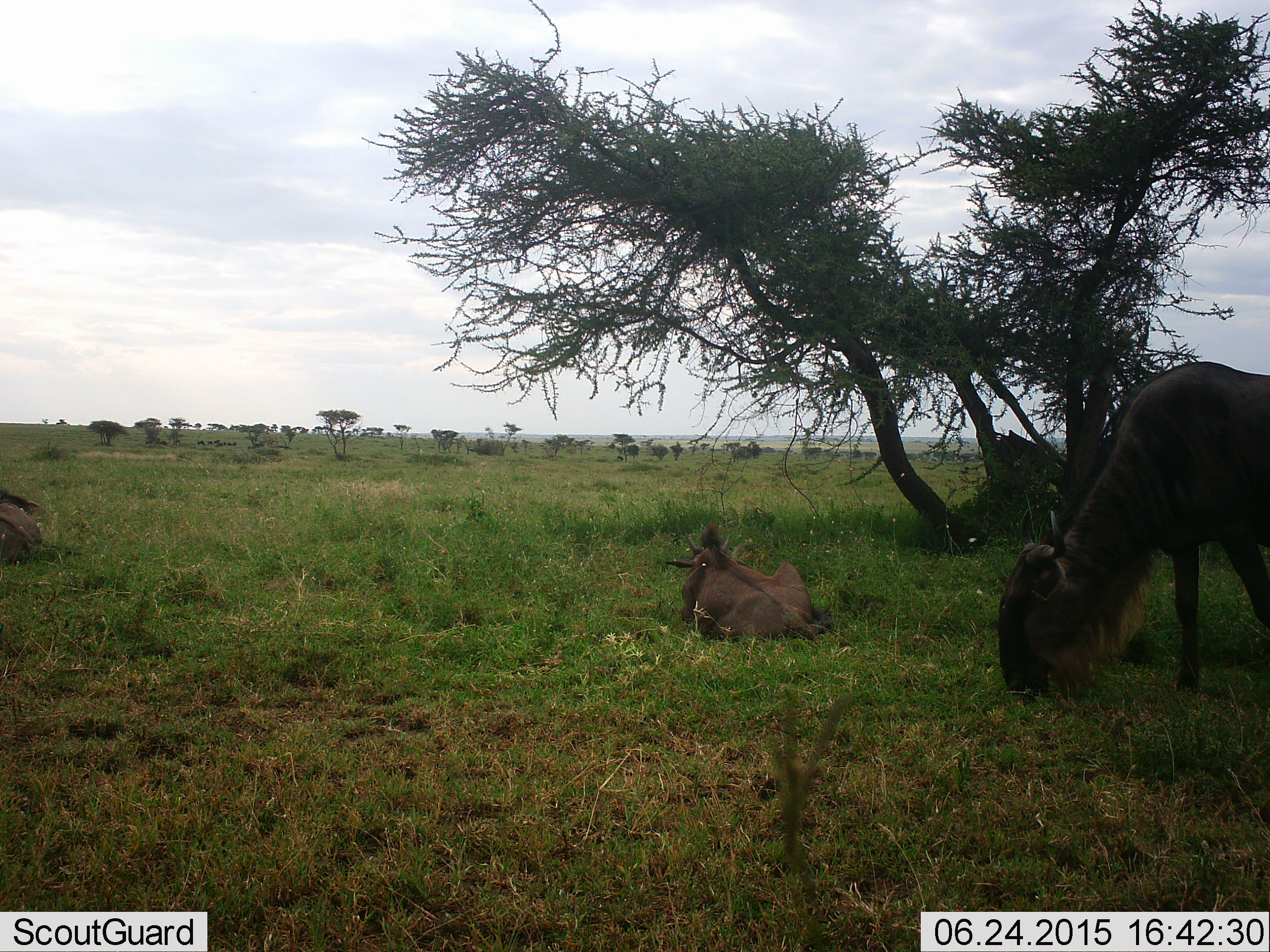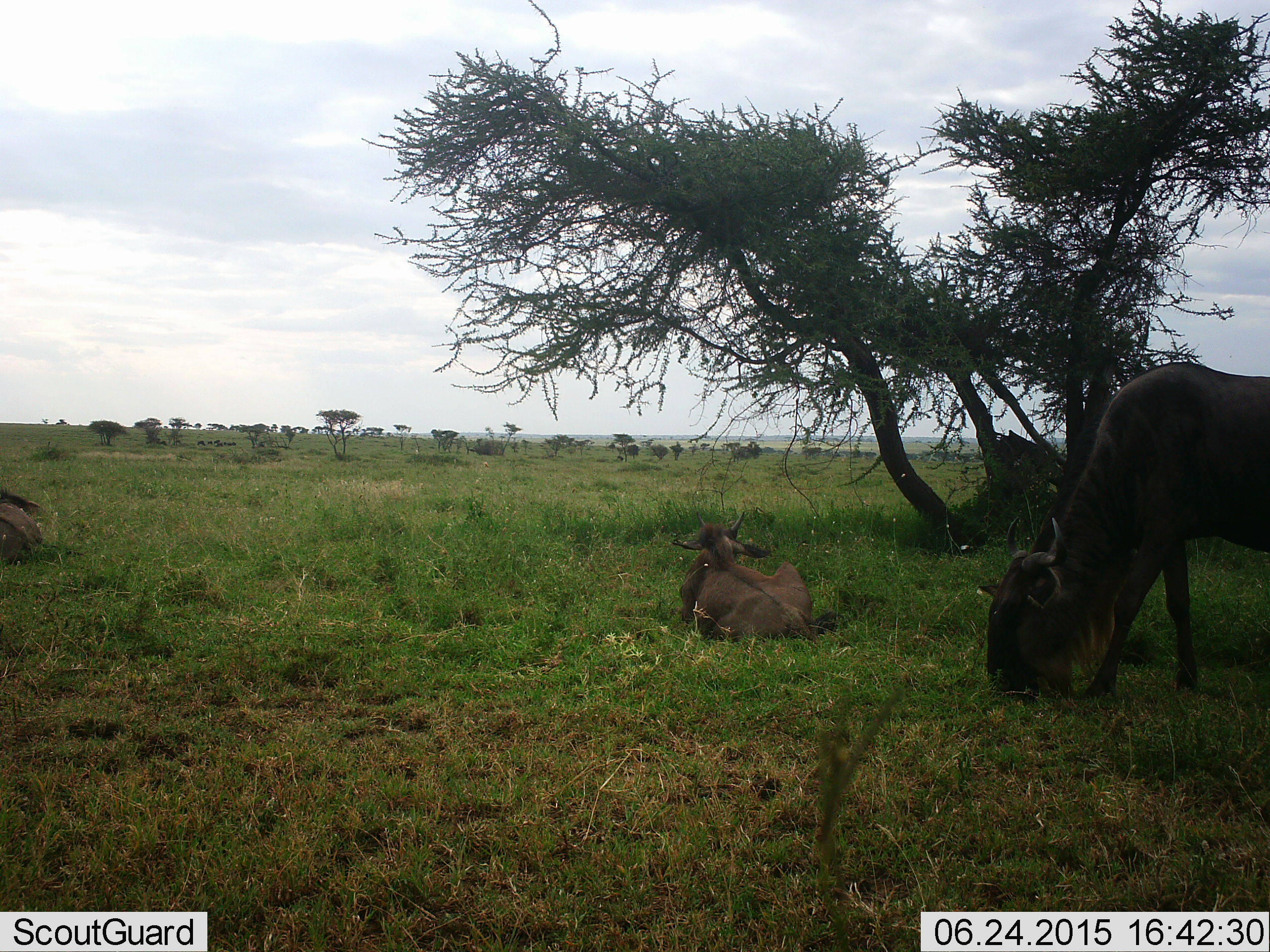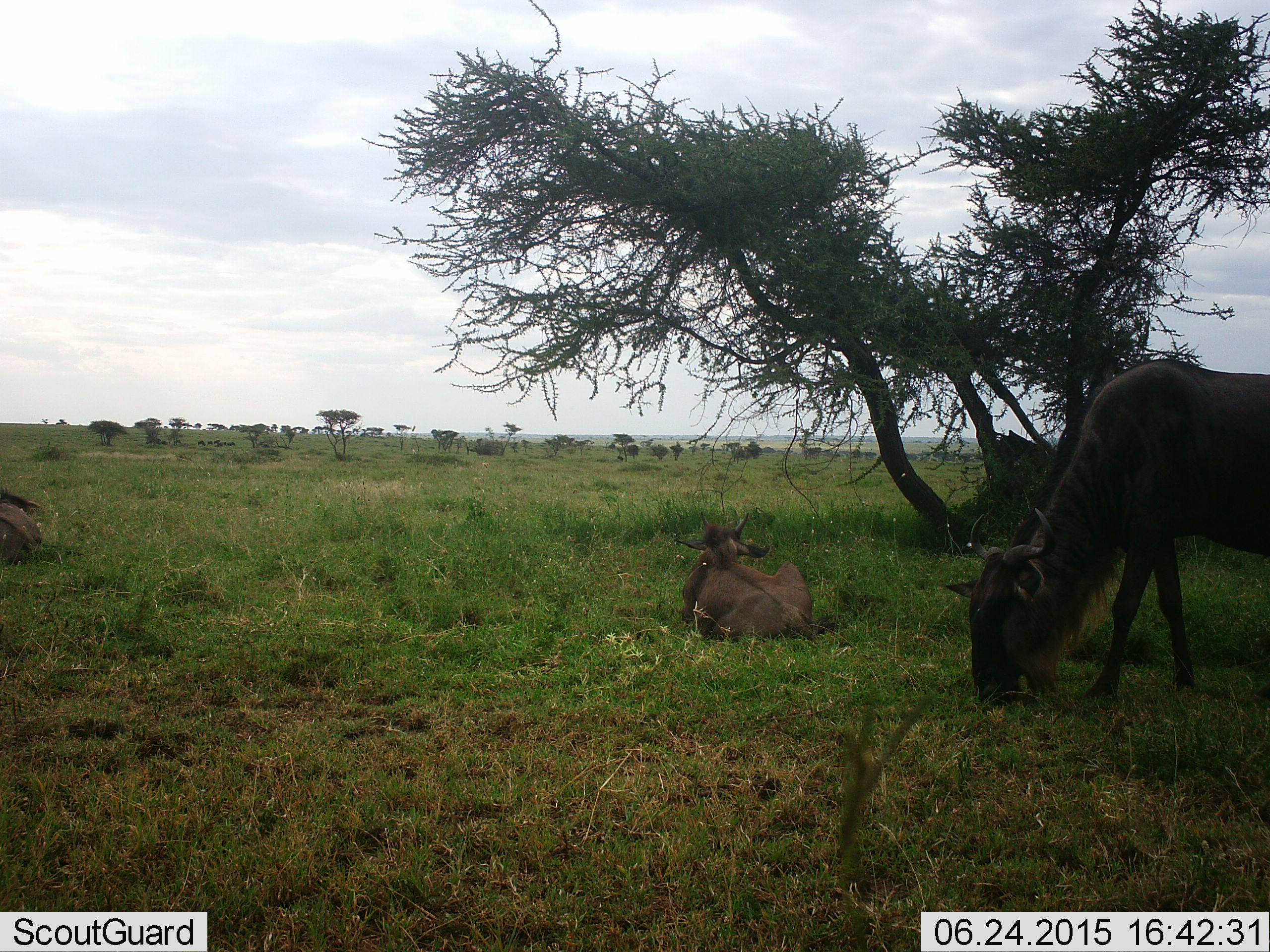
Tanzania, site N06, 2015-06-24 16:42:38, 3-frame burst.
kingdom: Animalia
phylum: Chordata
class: Mammalia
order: Artiodactyla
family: Bovidae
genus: Connochaetes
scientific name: Connochaetes taurinus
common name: blue wildebeest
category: wildebeest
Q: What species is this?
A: Wildebeest (blue wildebeest) (Connochaetes taurinus).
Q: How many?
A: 3.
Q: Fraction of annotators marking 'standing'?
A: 30%.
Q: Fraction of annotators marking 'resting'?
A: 100%.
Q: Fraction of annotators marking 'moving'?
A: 10%.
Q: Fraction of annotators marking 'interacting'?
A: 0%.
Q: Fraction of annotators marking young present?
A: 40%.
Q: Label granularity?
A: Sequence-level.